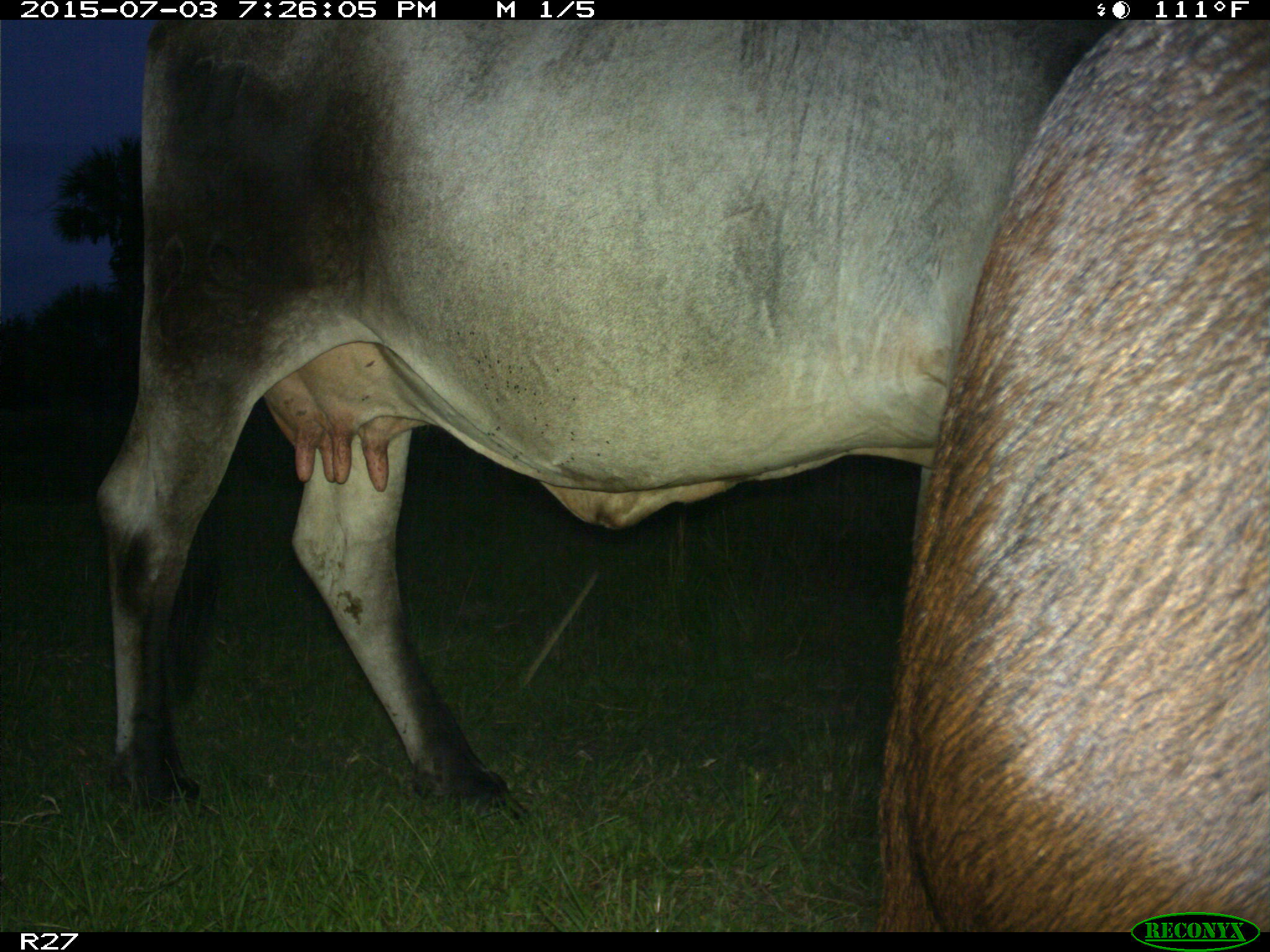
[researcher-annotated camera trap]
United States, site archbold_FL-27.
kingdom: Animalia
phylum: Chordata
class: Mammalia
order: Artiodactyla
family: Bovidae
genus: Bos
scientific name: Bos taurus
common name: domestic cow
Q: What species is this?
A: Bos taurus (domestic cow).